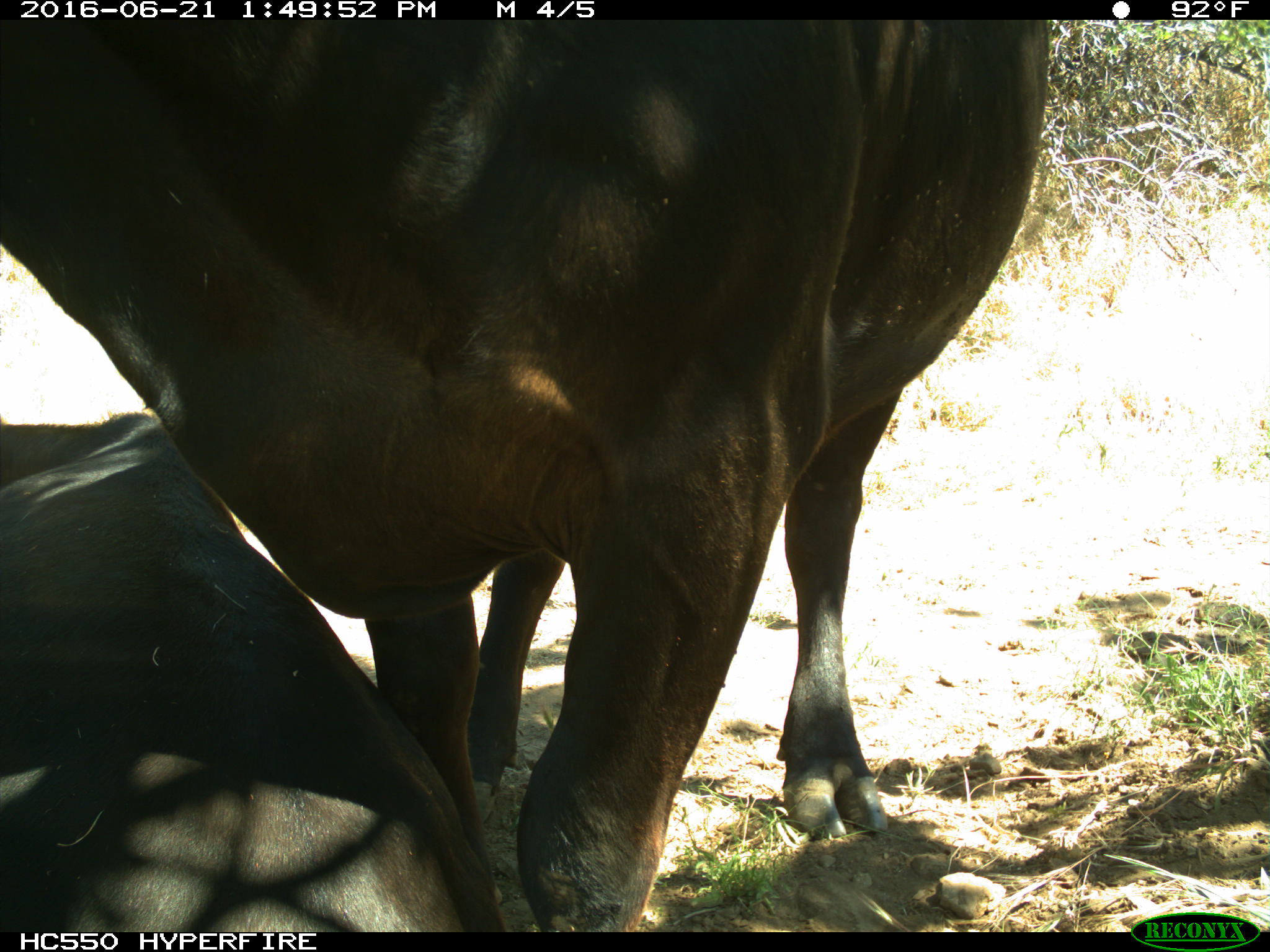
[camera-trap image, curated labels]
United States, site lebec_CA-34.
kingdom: Animalia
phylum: Chordata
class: Mammalia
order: Artiodactyla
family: Bovidae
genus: Bos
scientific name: Bos taurus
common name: domestic cow